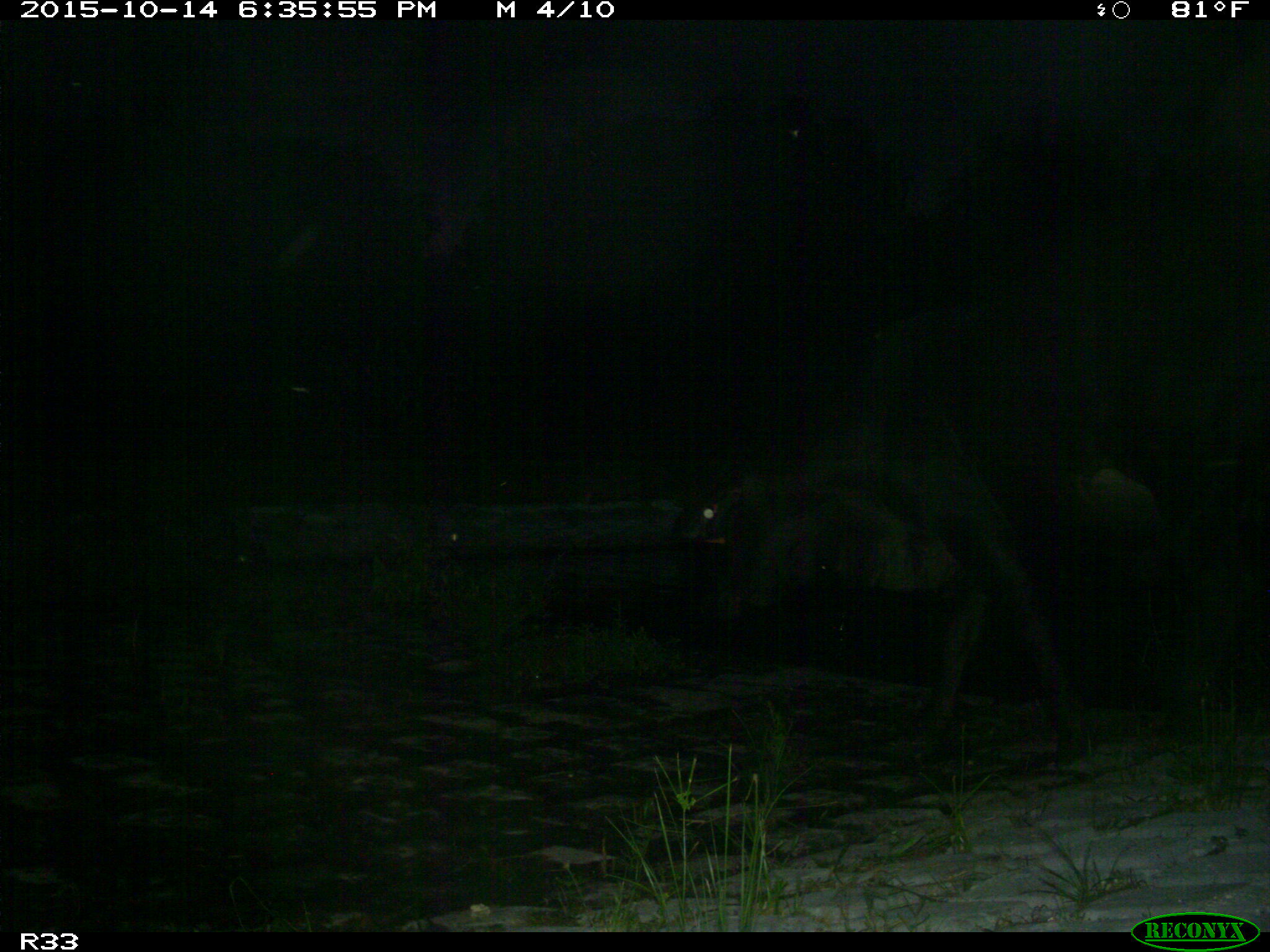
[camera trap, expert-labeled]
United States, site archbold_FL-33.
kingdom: Animalia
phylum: Chordata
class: Mammalia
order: Artiodactyla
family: Bovidae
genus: Bos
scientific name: Bos taurus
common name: domestic cow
Bos taurus (domestic cow).